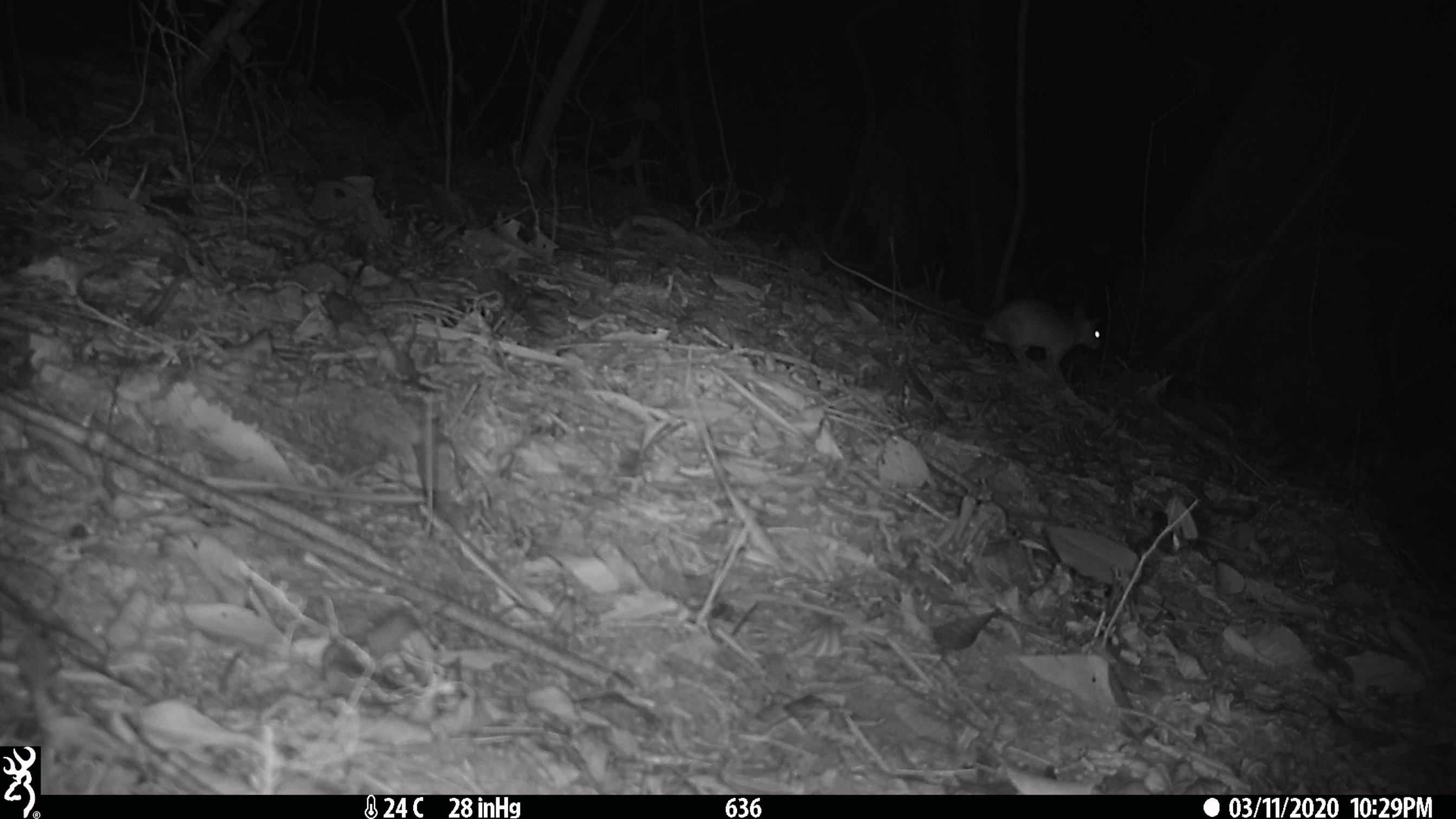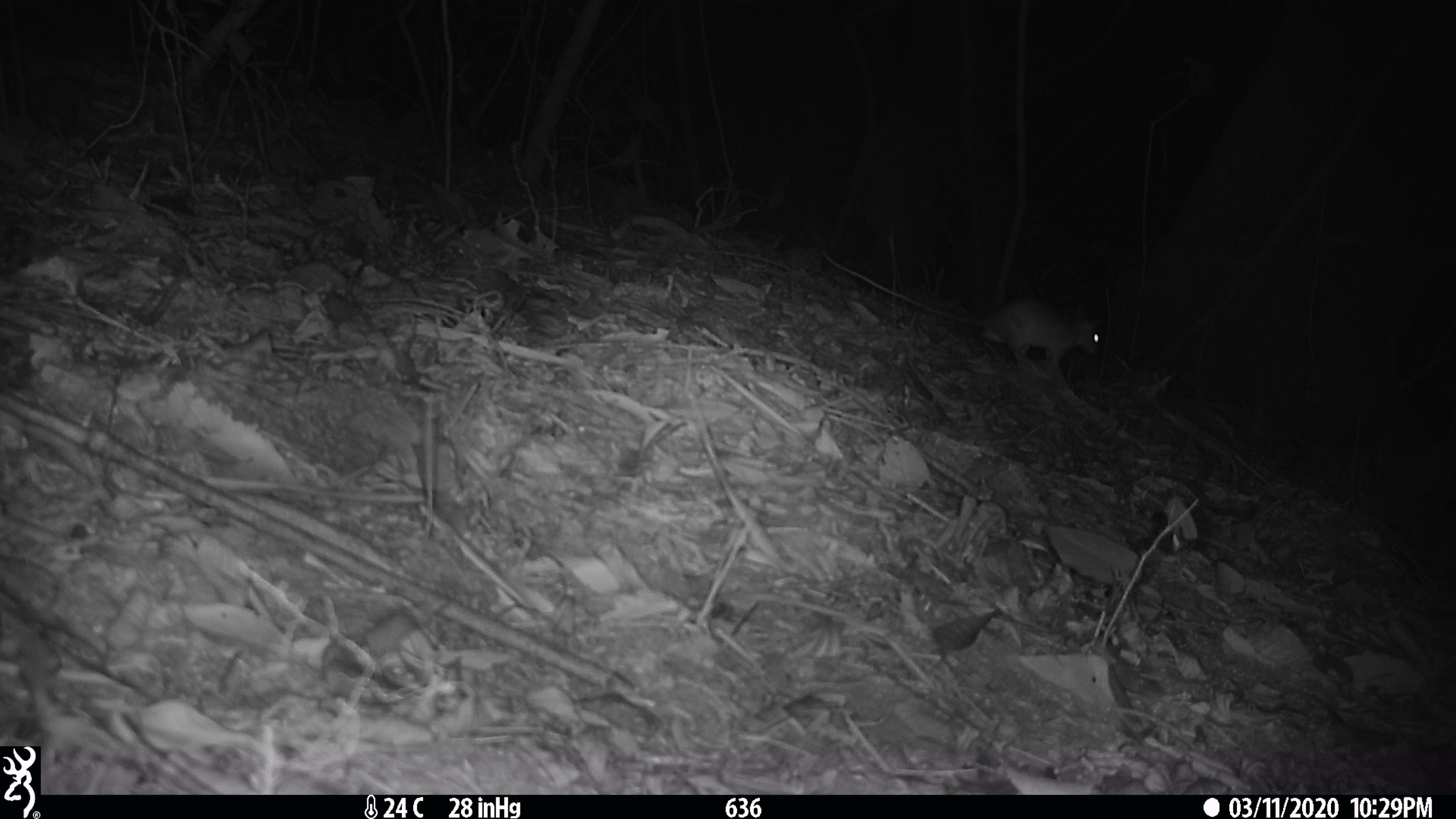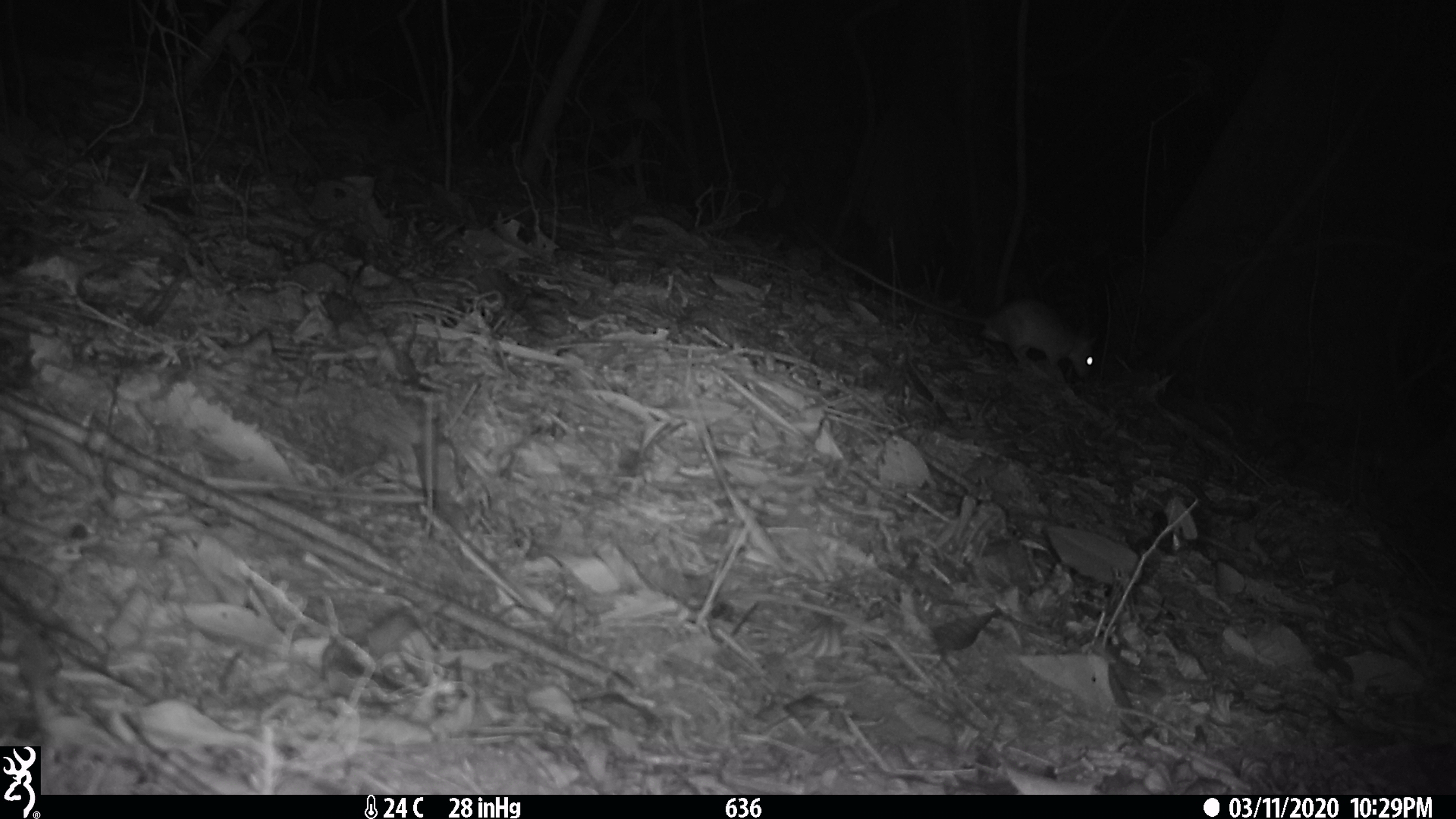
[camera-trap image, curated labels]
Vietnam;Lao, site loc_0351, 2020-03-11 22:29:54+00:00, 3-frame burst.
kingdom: Animalia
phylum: Chordata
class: Mammalia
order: Rodentia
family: Muridae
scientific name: Muridae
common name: old-world mice and rats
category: unidentified murid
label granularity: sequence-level